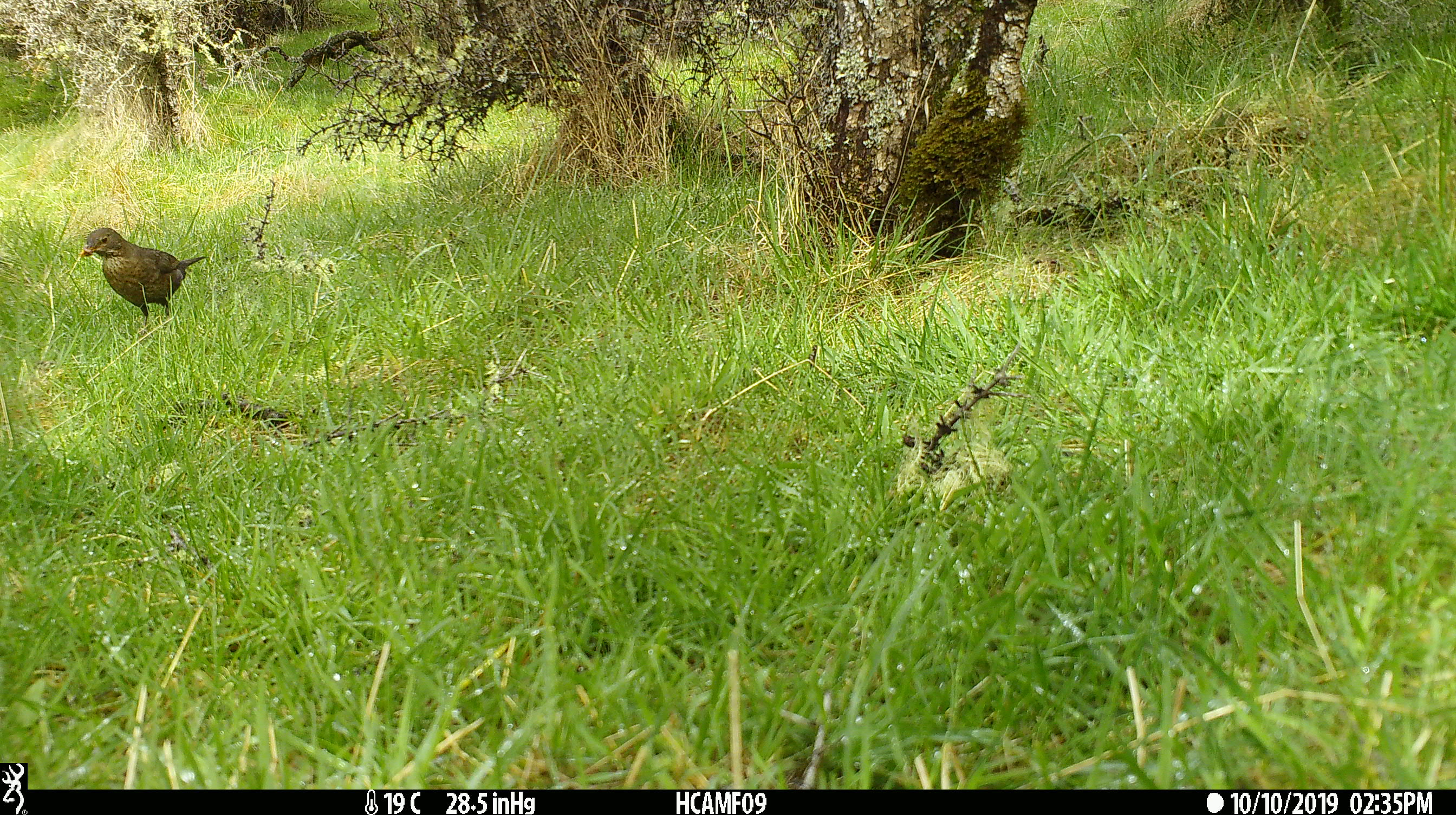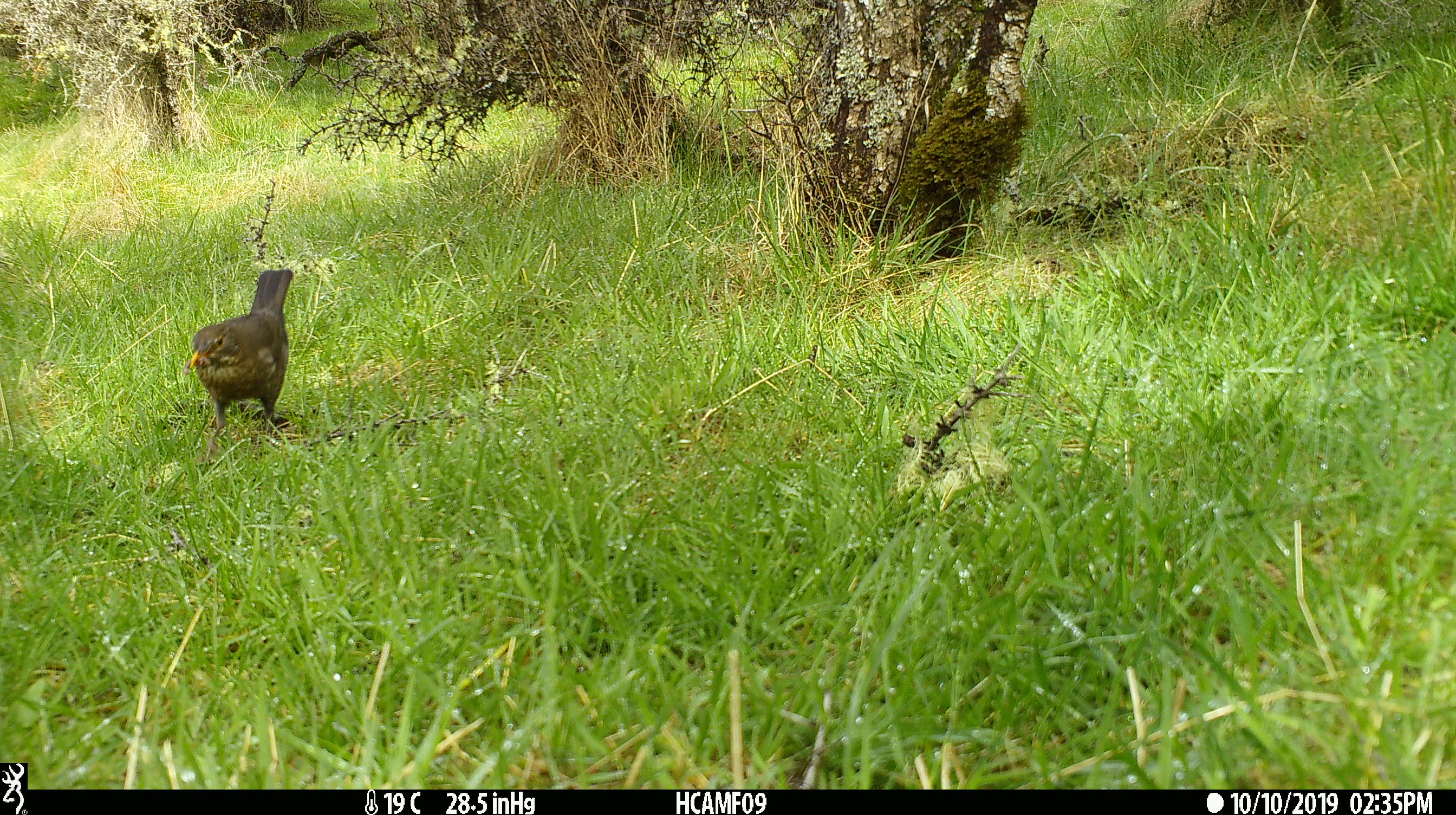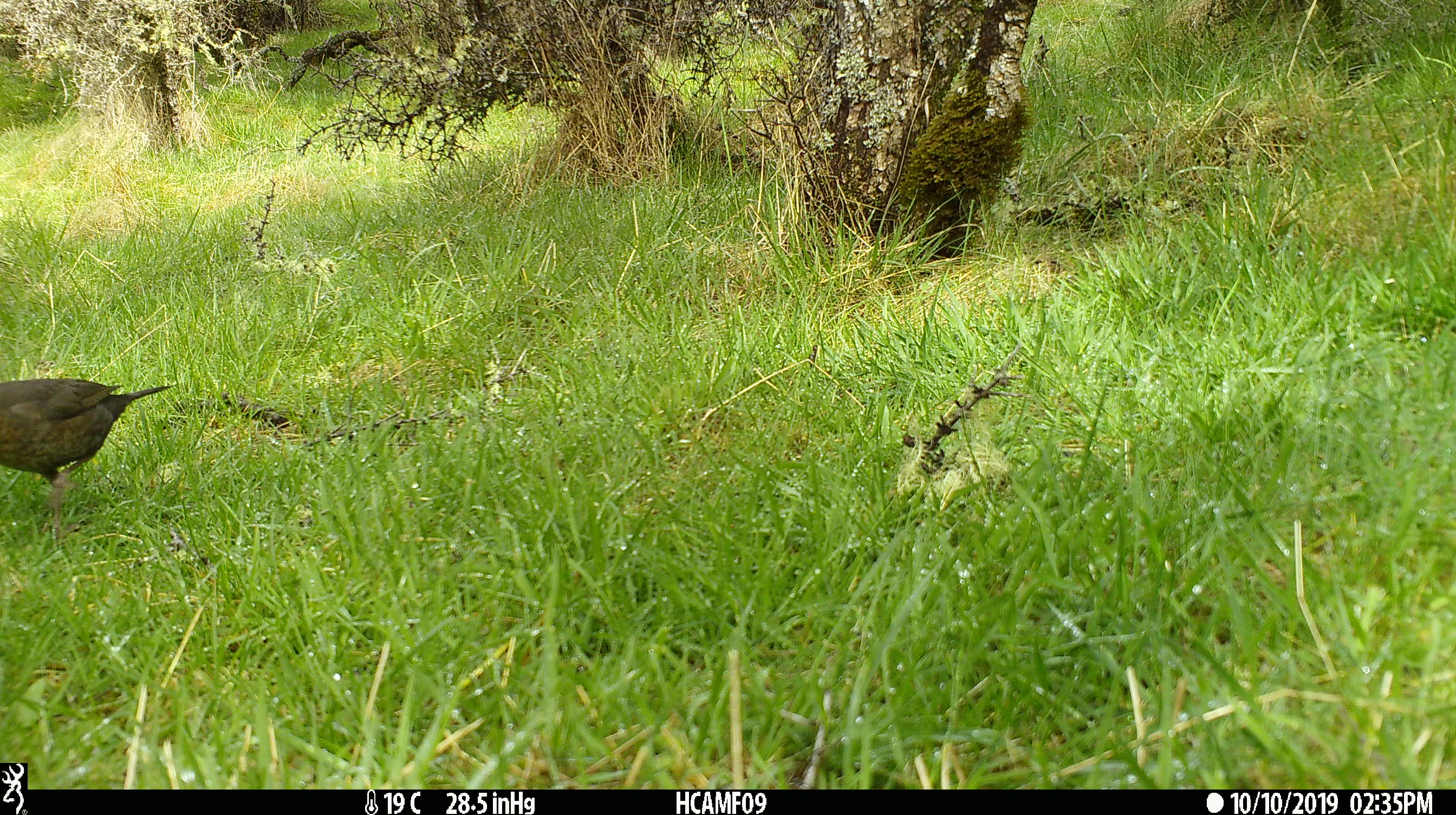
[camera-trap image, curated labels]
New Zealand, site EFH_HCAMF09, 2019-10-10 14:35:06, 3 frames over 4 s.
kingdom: Animalia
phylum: Chordata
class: Aves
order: Passeriformes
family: Turdidae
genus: Turdus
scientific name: Turdus merula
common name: eurasian blackbird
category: blackbird